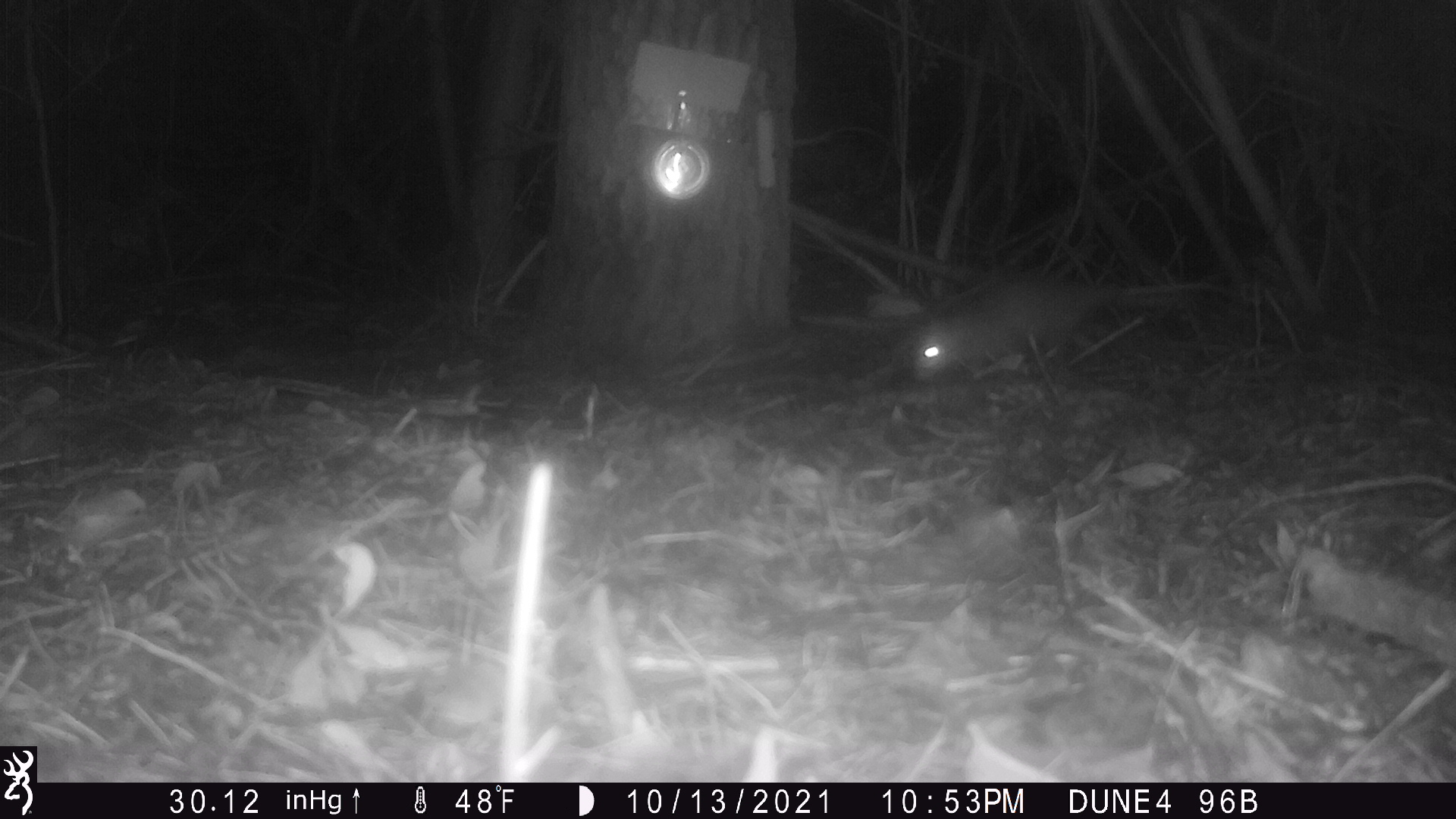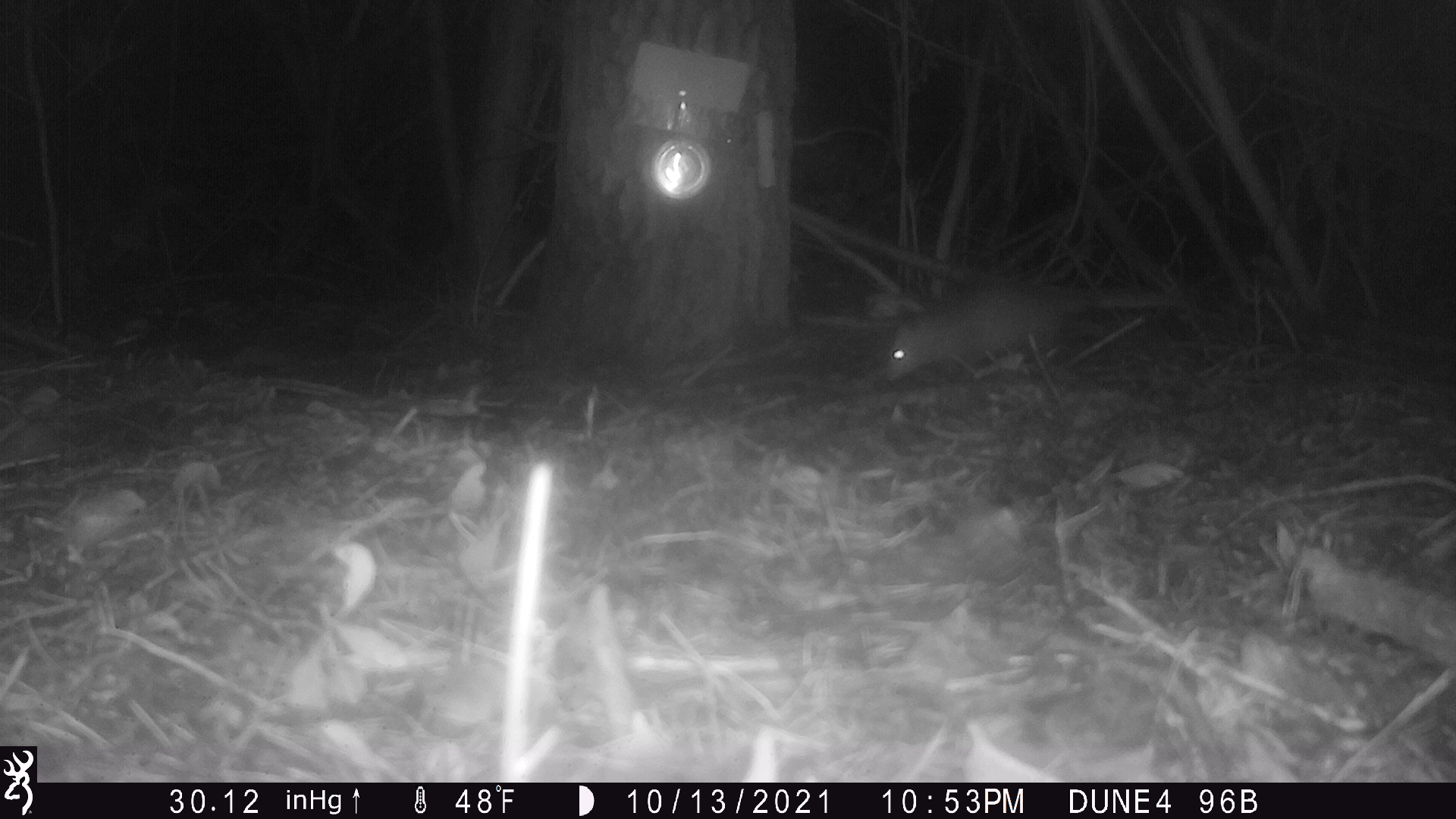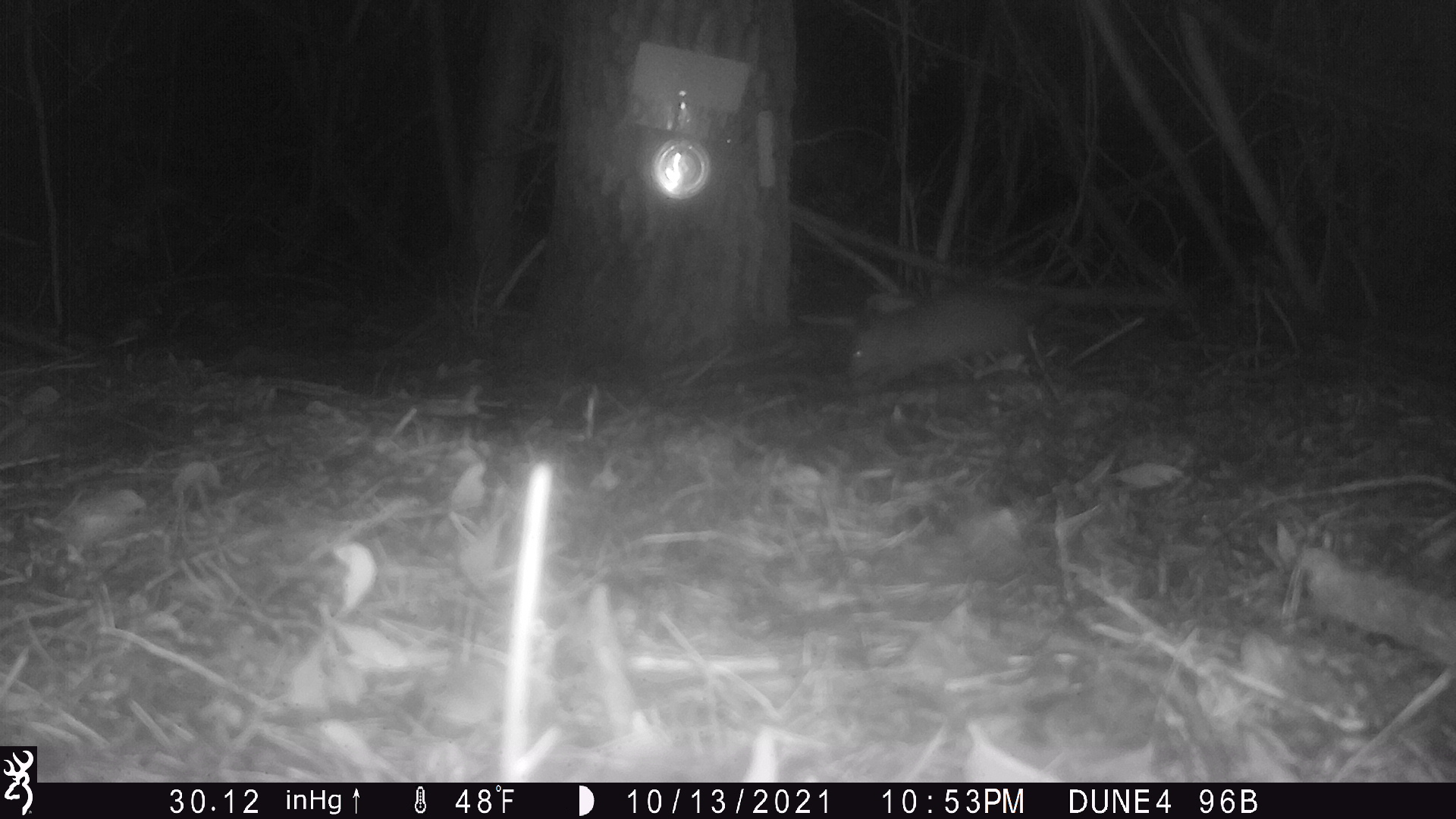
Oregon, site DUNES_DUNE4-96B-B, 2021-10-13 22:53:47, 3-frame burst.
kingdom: Animalia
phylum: Chordata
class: Mammalia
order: Didelphimorphia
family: Didelphidae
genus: Didelphis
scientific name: Didelphis virginiana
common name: virginia opossum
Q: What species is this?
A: Virginia opossum (Didelphis virginiana).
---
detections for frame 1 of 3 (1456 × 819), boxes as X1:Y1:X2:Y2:
virginia opossum: 893:269:1252:391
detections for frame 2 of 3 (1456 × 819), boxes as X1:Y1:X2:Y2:
virginia opossum: 876:279:1188:395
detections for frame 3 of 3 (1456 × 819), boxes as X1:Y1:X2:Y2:
virginia opossum: 820:278:1088:391